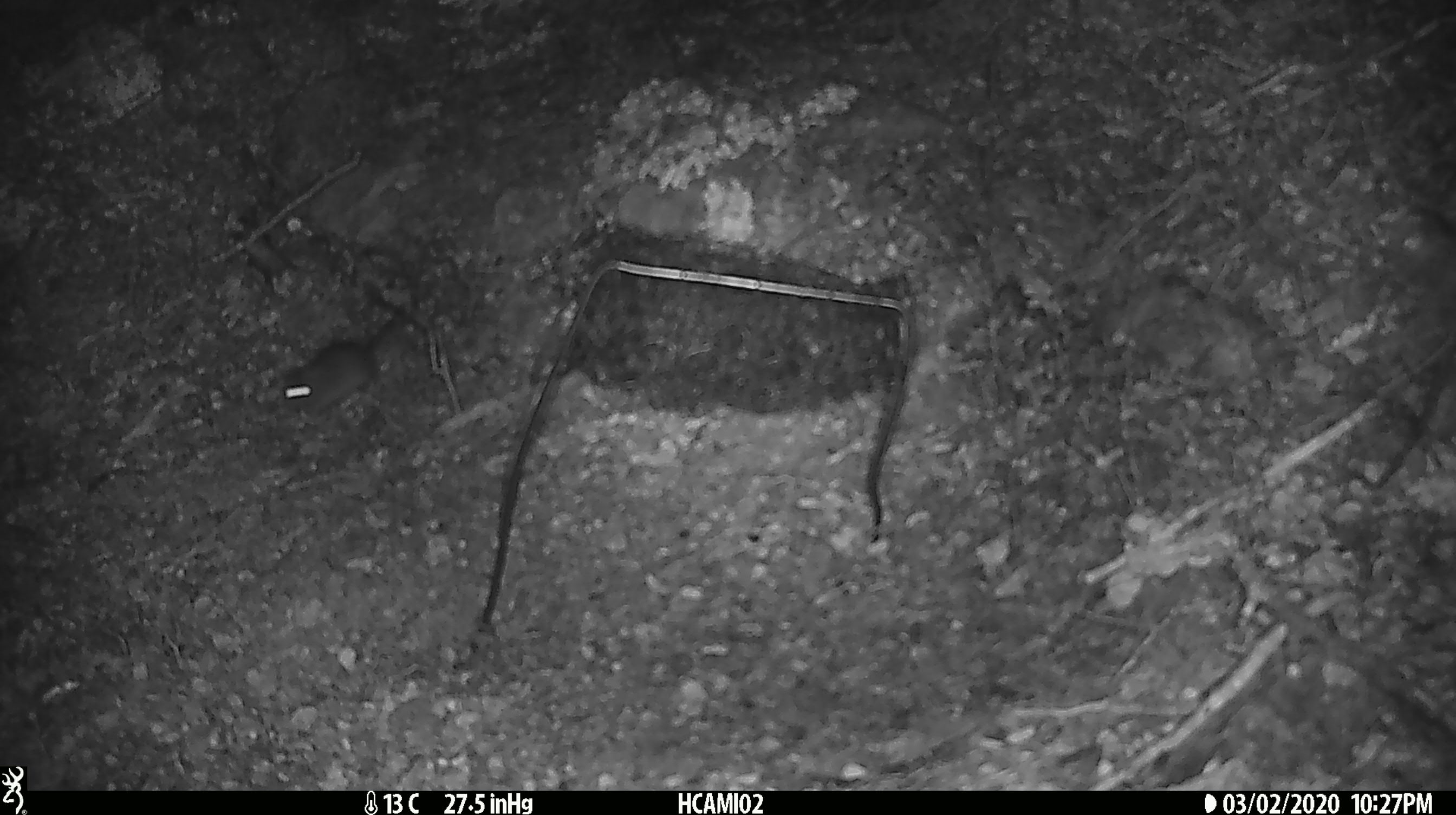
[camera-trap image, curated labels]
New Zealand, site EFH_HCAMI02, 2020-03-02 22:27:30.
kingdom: Animalia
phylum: Chordata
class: Mammalia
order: Rodentia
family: Muridae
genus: Mus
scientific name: Mus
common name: mouse